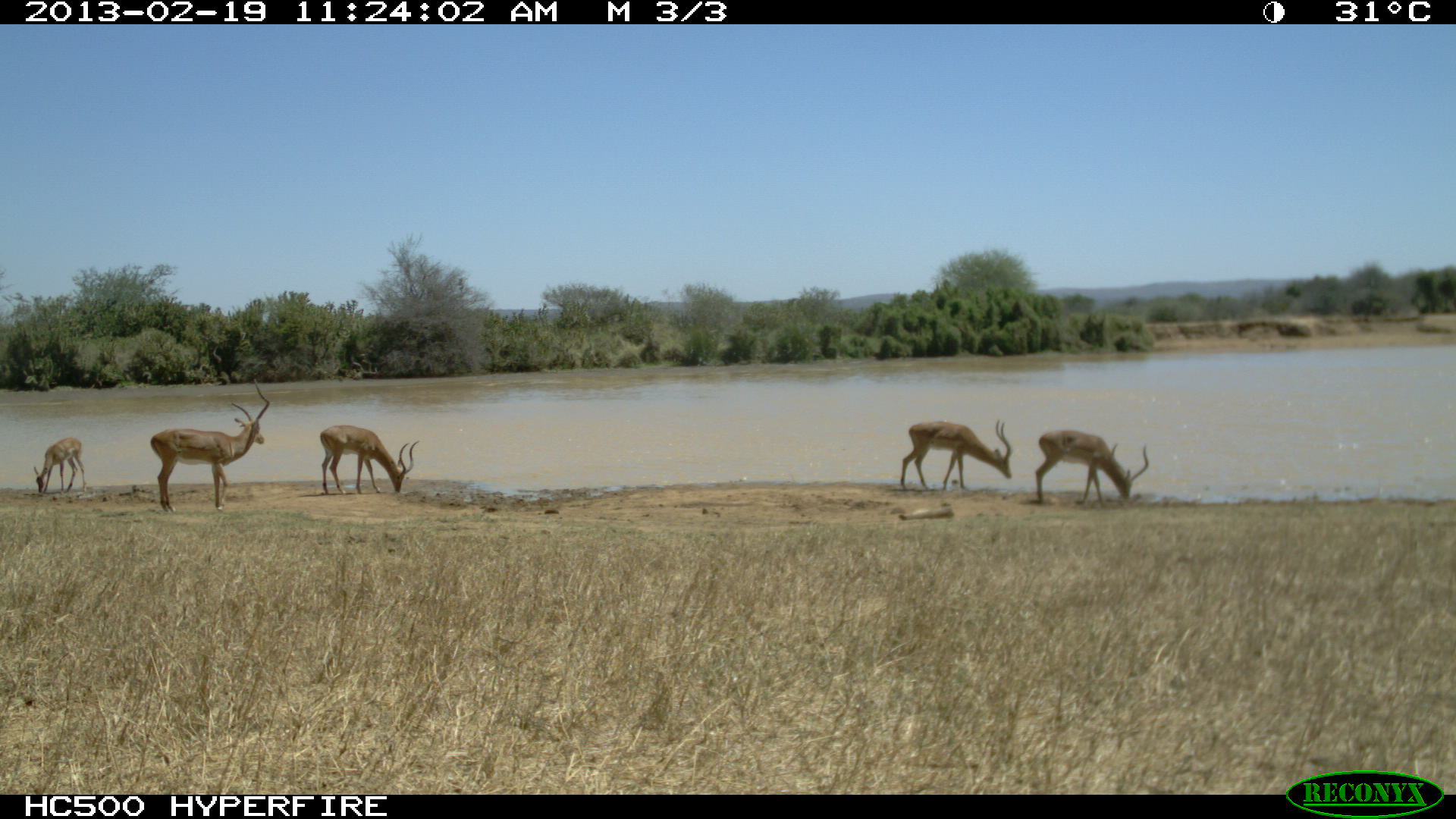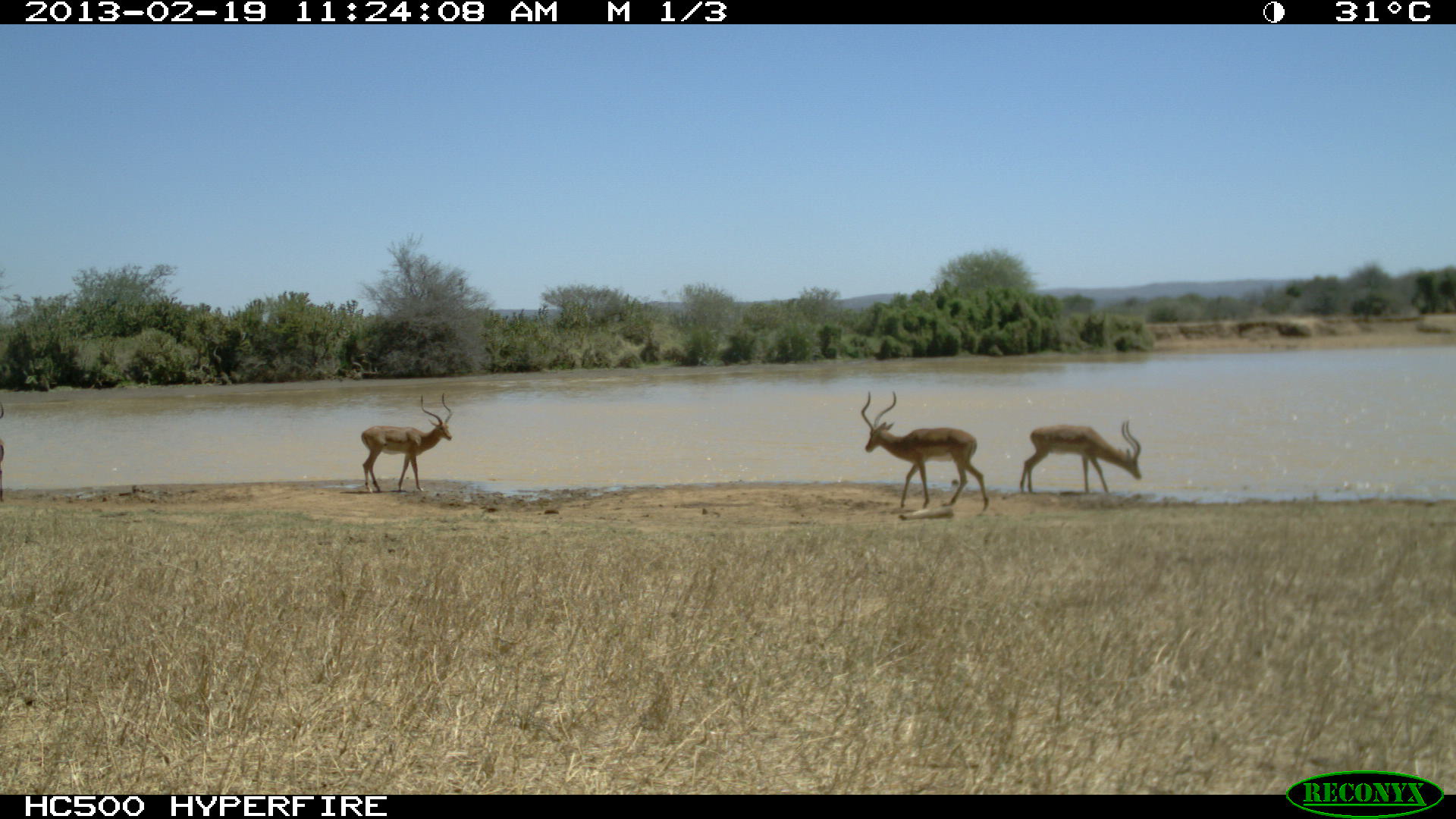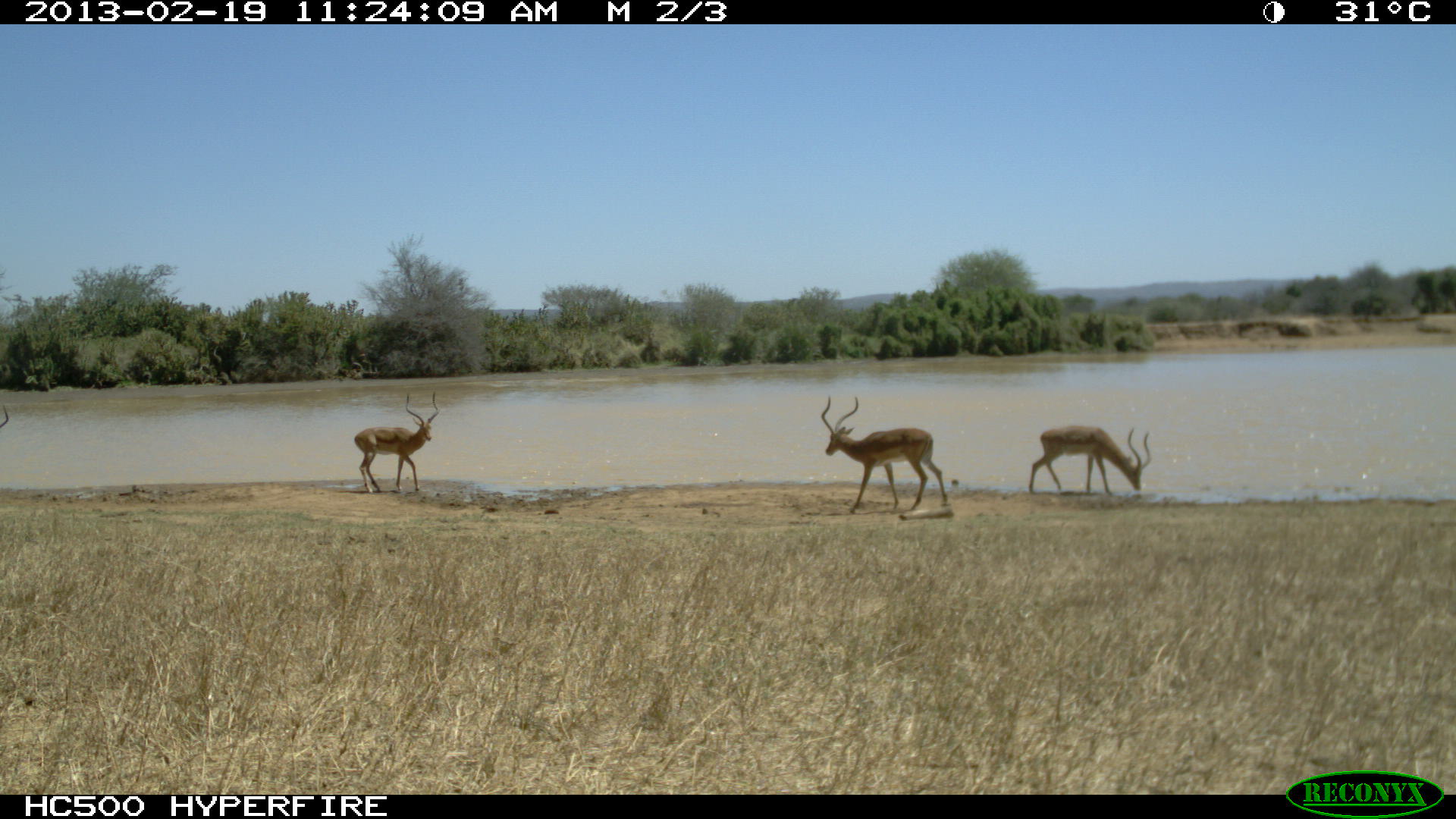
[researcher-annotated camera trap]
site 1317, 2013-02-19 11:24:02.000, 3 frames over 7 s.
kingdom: Animalia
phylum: Chordata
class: Mammalia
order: Artiodactyla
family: Bovidae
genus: Aepyceros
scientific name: Aepyceros melampus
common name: impala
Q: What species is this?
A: Aepyceros melampus (impala).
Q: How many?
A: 5.